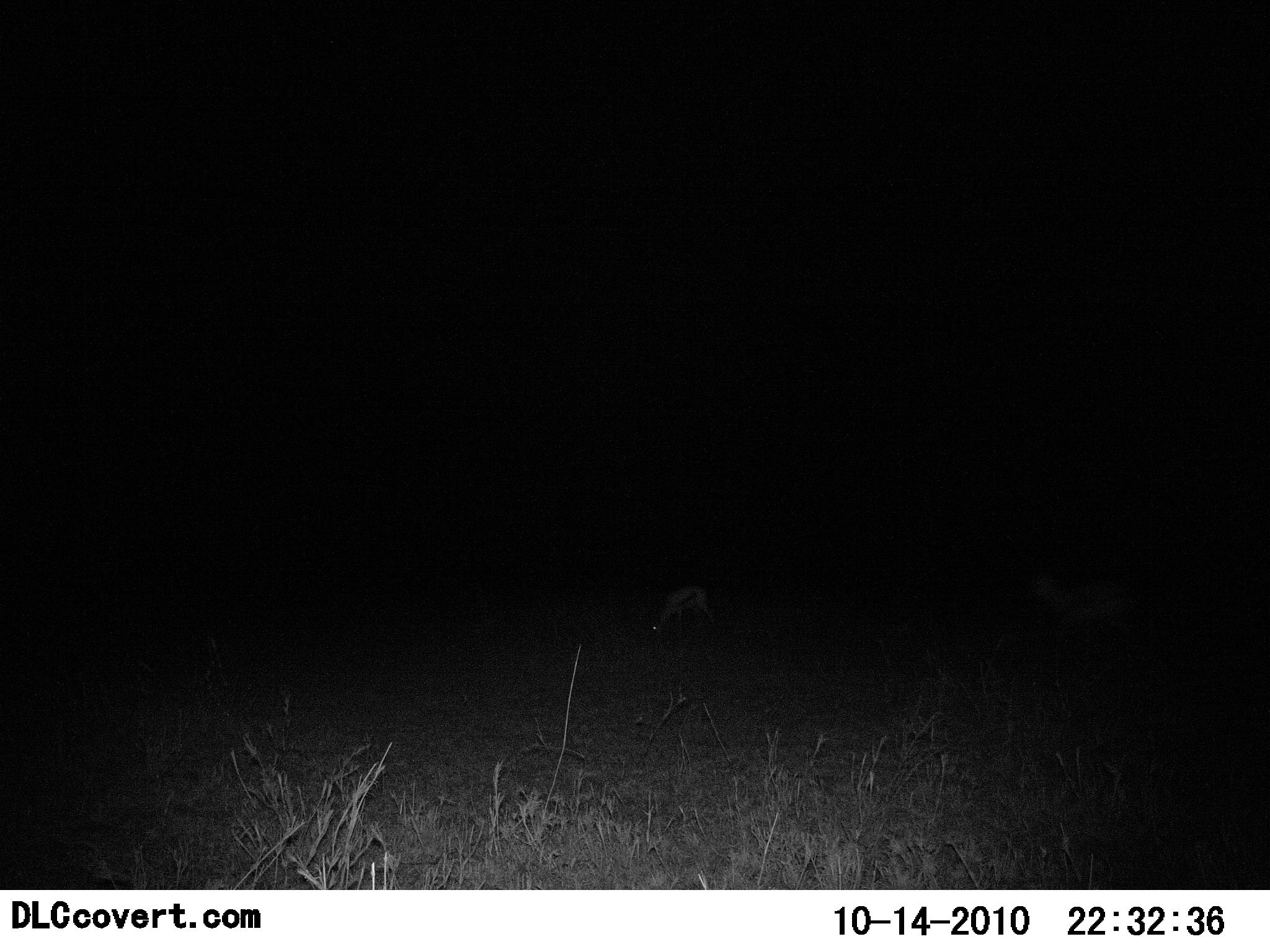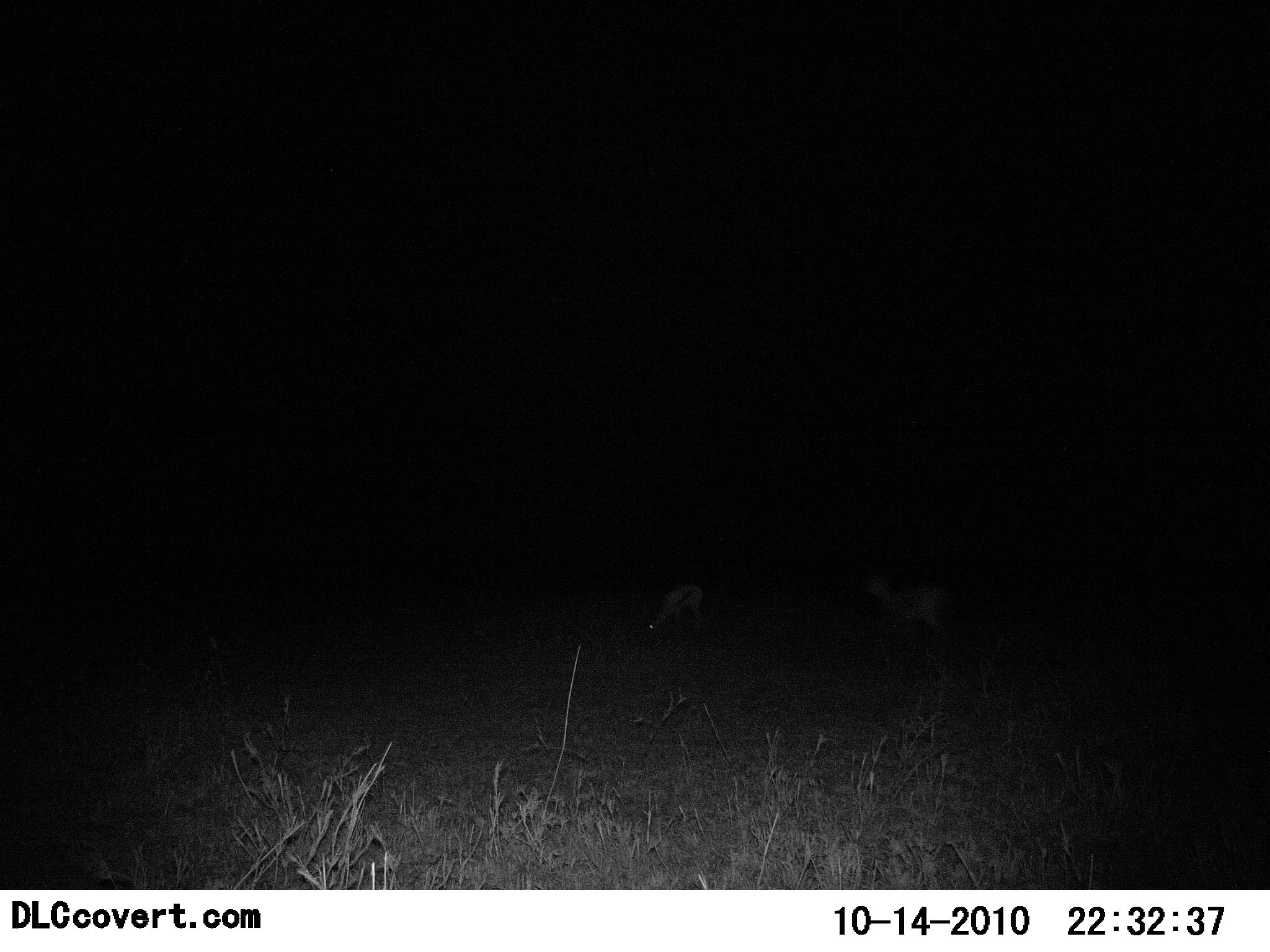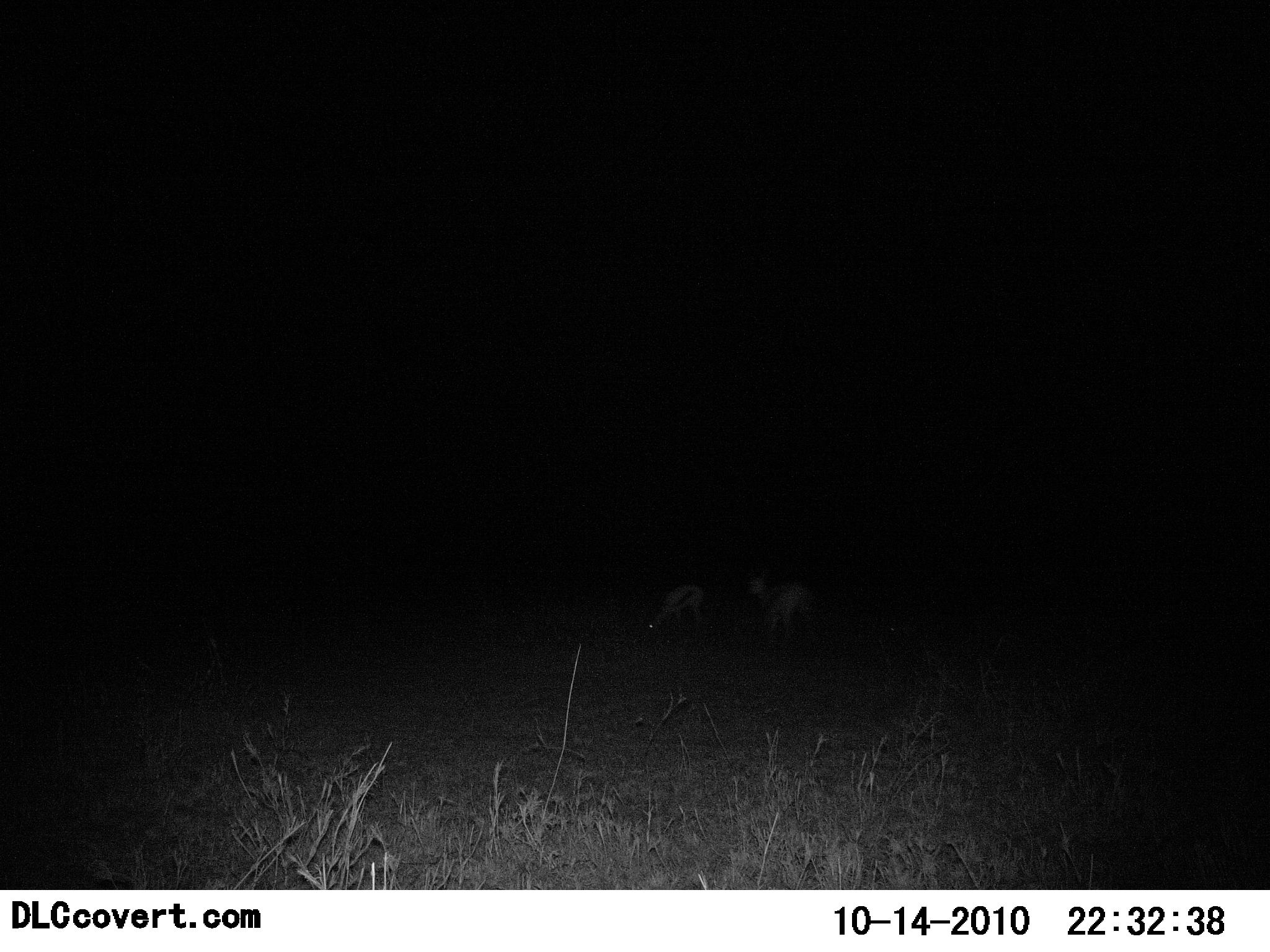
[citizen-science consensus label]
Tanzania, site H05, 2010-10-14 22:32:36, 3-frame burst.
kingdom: Animalia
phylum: Chordata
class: Mammalia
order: Artiodactyla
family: Bovidae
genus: Eudorcas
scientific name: Eudorcas thomsonii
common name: thomson's gazelle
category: gazellethomsons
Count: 2.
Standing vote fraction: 33%.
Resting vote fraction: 0%.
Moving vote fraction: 83%.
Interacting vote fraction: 0%.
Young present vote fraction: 0%.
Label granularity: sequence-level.